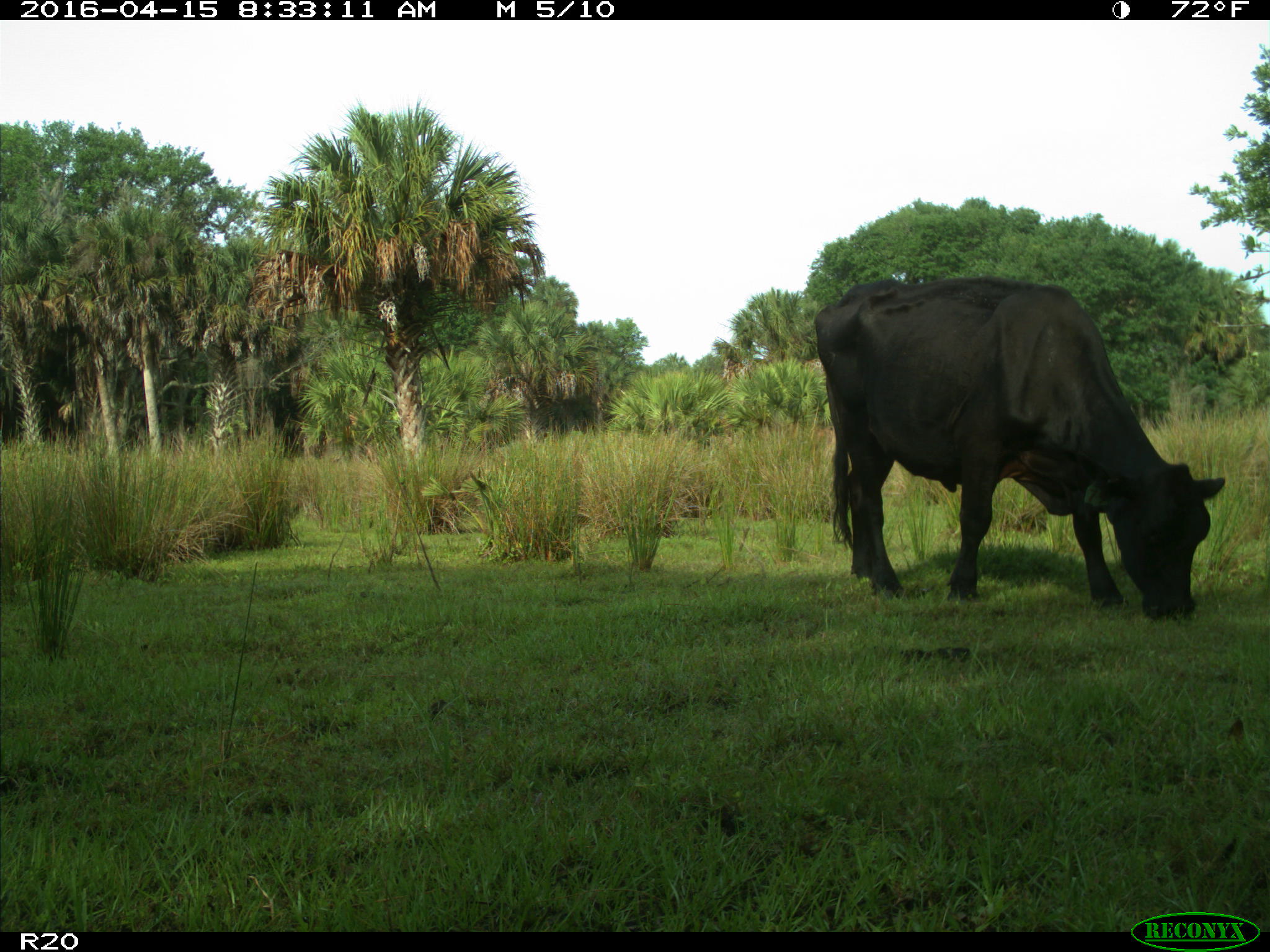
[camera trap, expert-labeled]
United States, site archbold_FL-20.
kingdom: Animalia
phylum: Chordata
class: Mammalia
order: Artiodactyla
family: Bovidae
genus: Bos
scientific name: Bos taurus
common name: domestic cow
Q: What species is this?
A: Bos taurus (domestic cow).